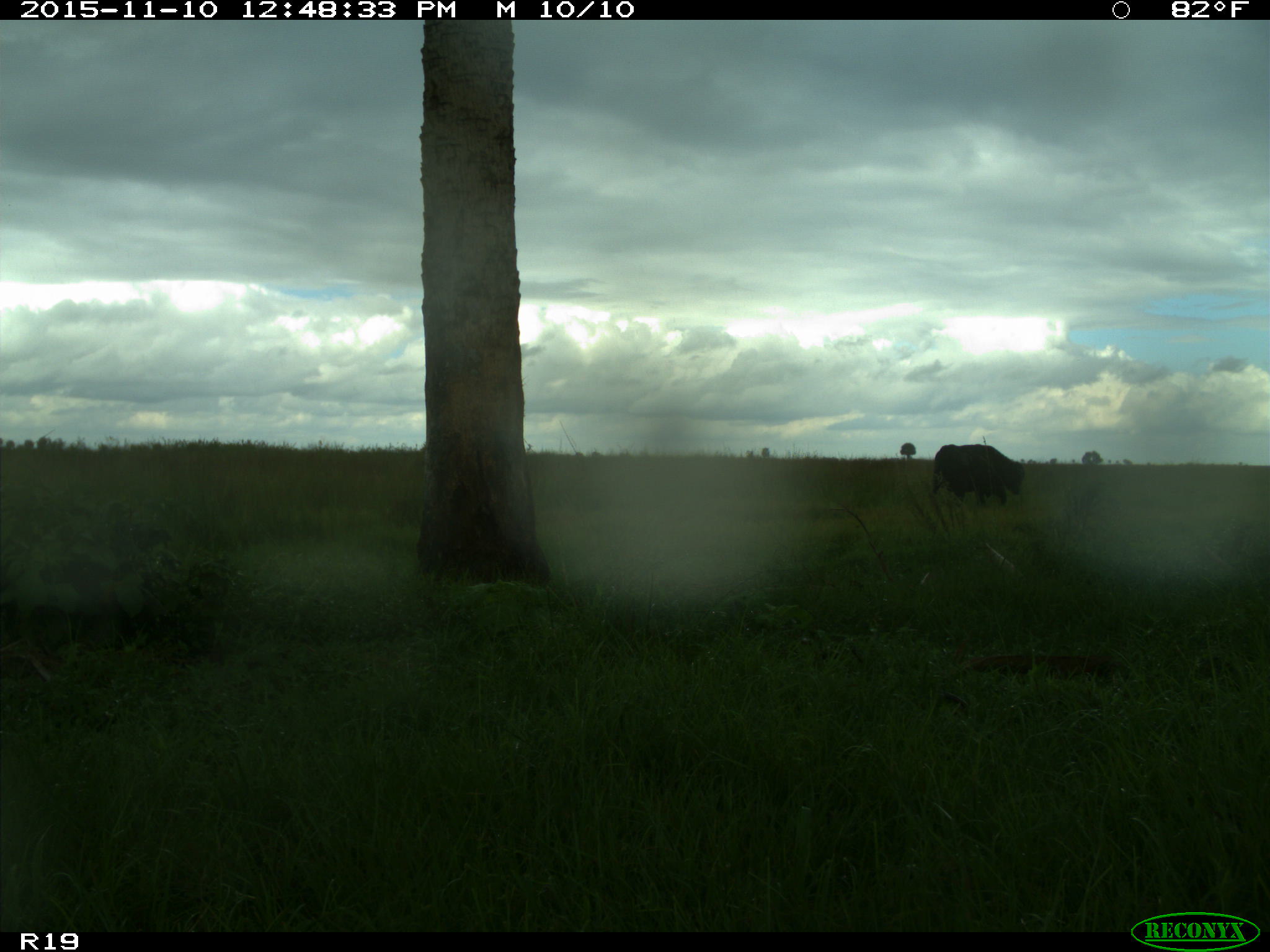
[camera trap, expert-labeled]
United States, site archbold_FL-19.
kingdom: Animalia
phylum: Chordata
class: Mammalia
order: Artiodactyla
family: Bovidae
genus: Bos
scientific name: Bos taurus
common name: domestic cow